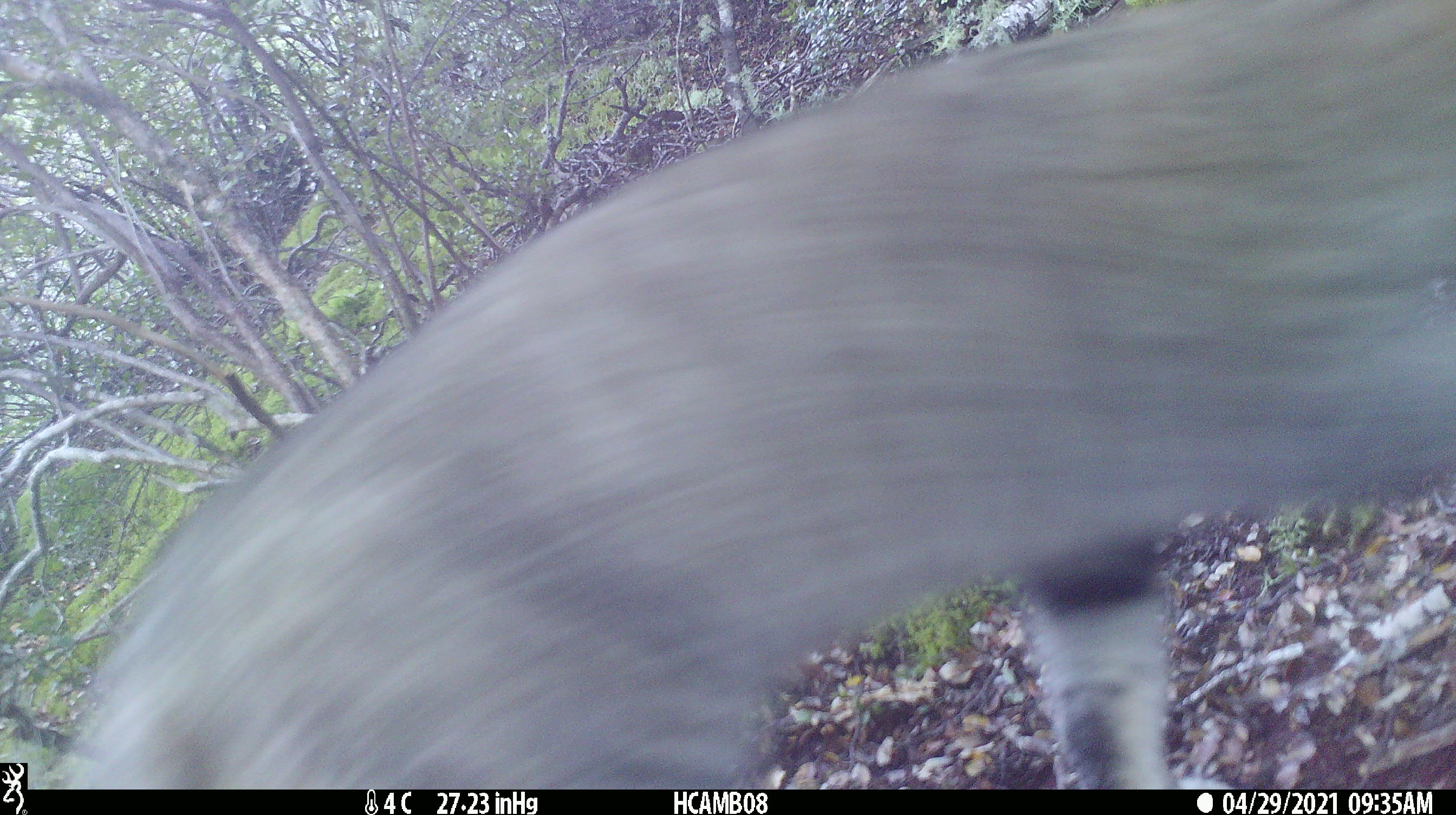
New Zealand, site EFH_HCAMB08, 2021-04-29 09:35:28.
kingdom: Animalia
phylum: Chordata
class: Mammalia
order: Carnivora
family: Felidae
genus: Felis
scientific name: Felis catus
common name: domestic cat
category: cat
Cat (domestic cat) (Felis catus).